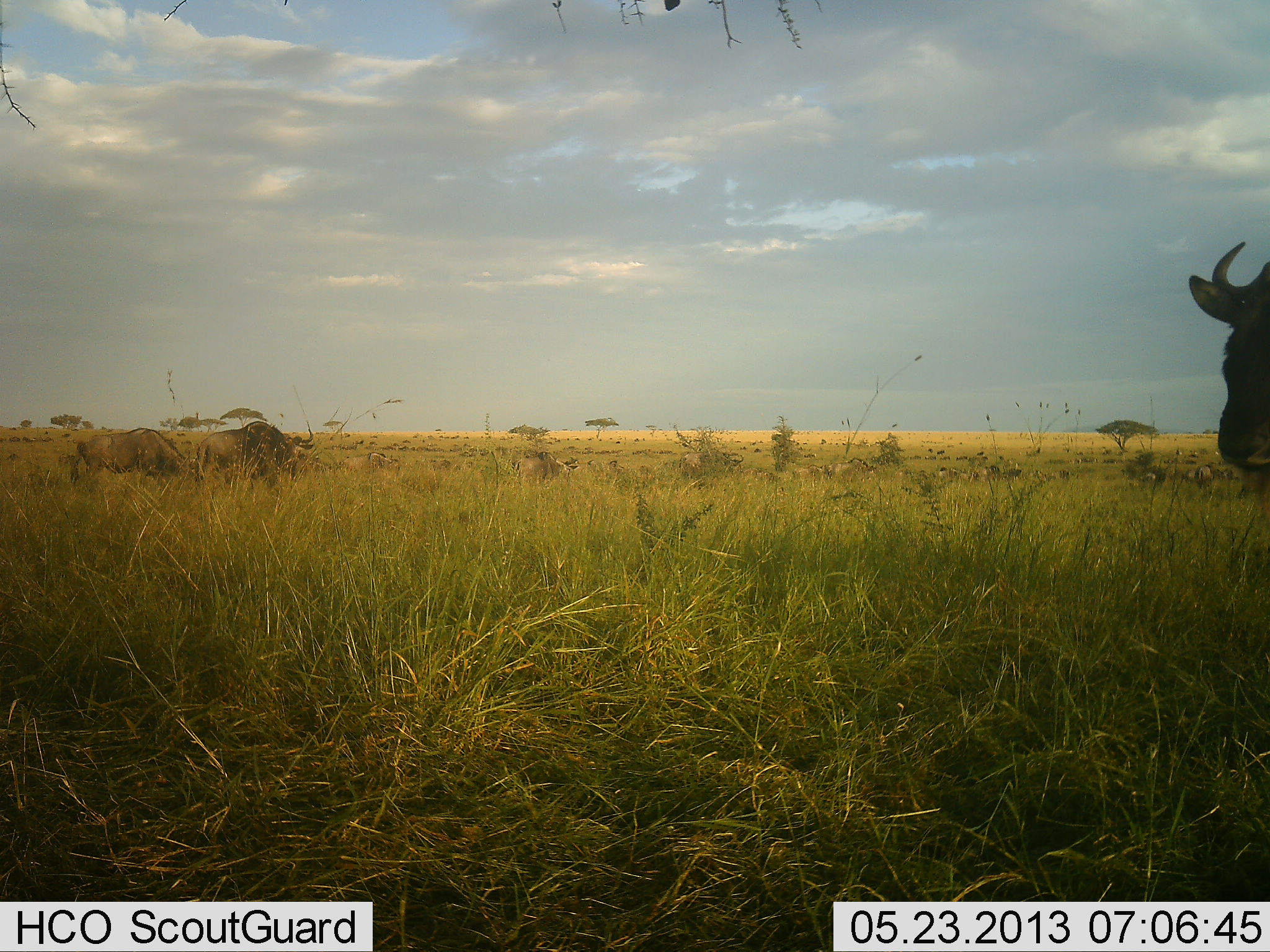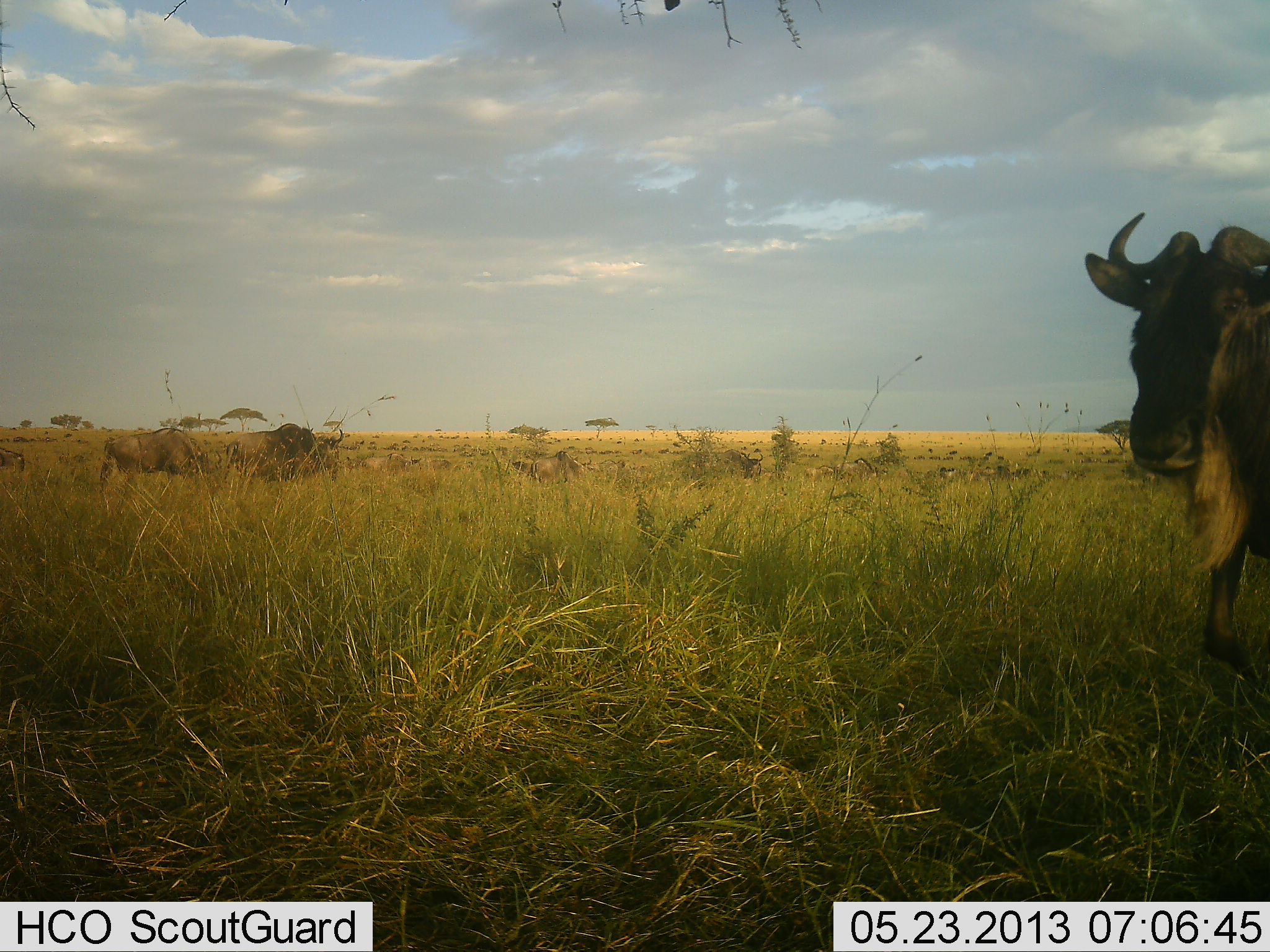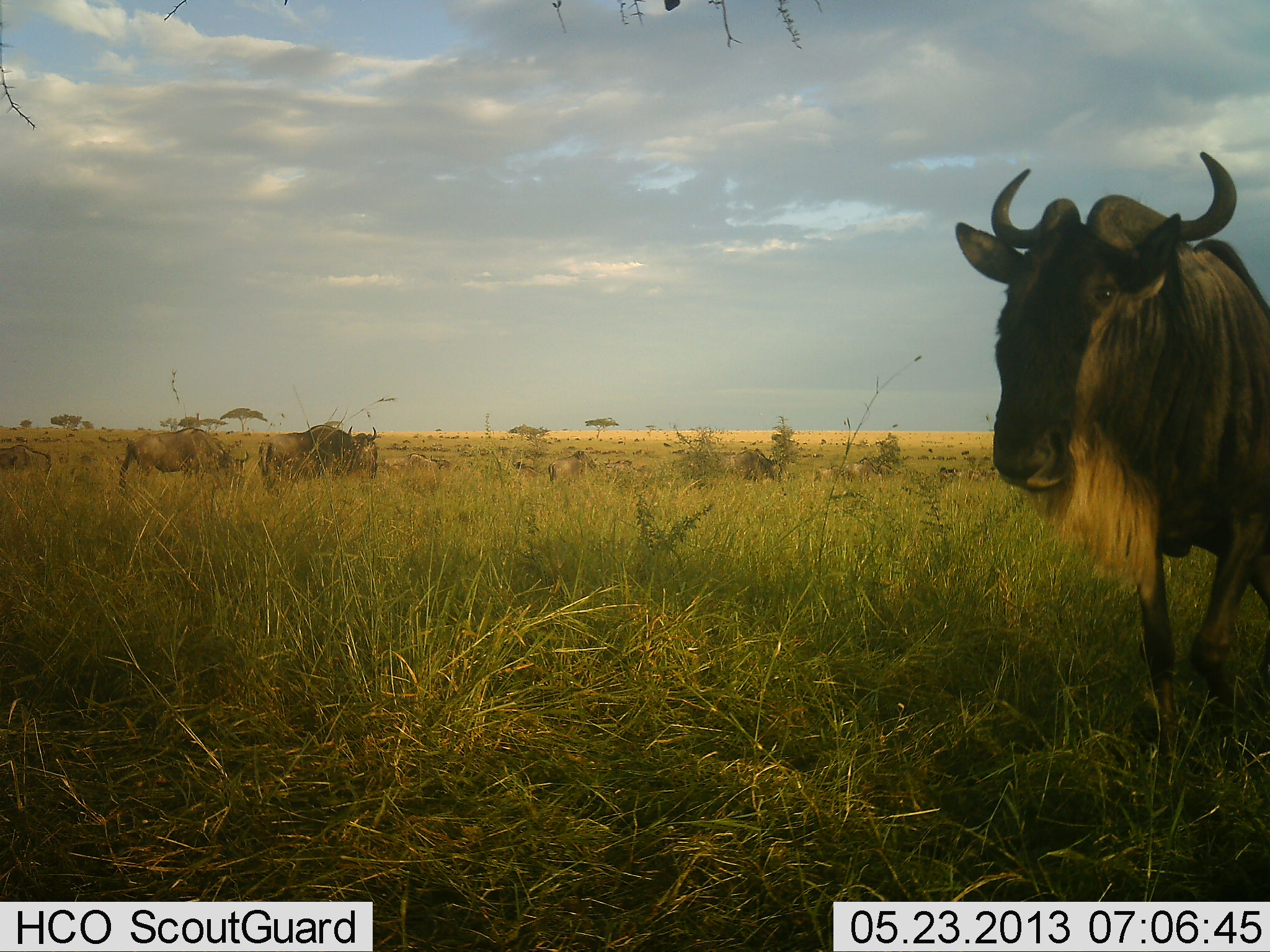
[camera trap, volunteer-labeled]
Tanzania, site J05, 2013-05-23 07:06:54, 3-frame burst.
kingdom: Animalia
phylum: Chordata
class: Mammalia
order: Artiodactyla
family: Bovidae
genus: Connochaetes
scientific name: Connochaetes taurinus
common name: blue wildebeest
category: wildebeest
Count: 11-50.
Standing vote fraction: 13%.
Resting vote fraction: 4%.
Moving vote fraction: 96%.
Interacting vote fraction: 4%.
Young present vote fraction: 0%.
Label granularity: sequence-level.